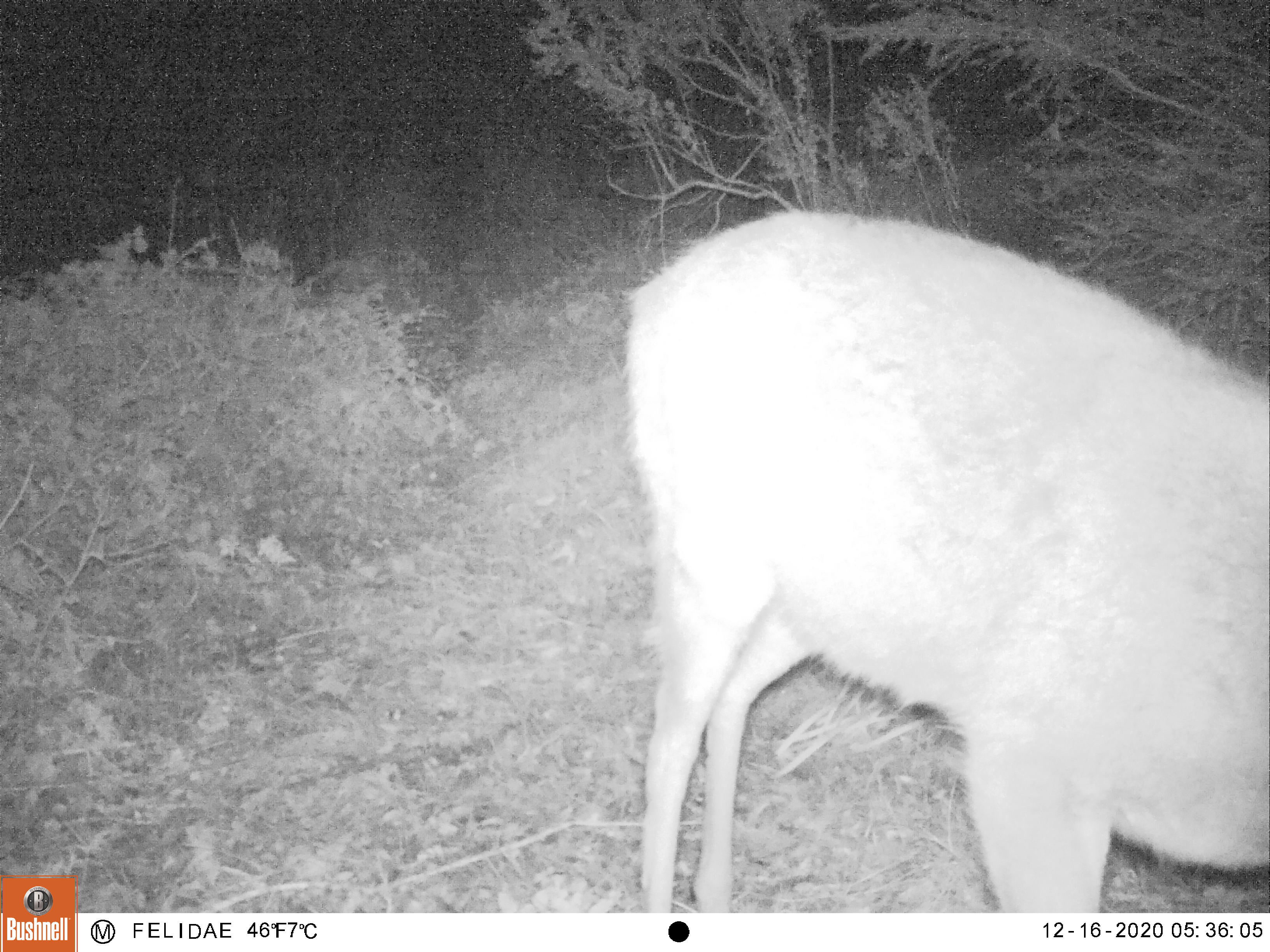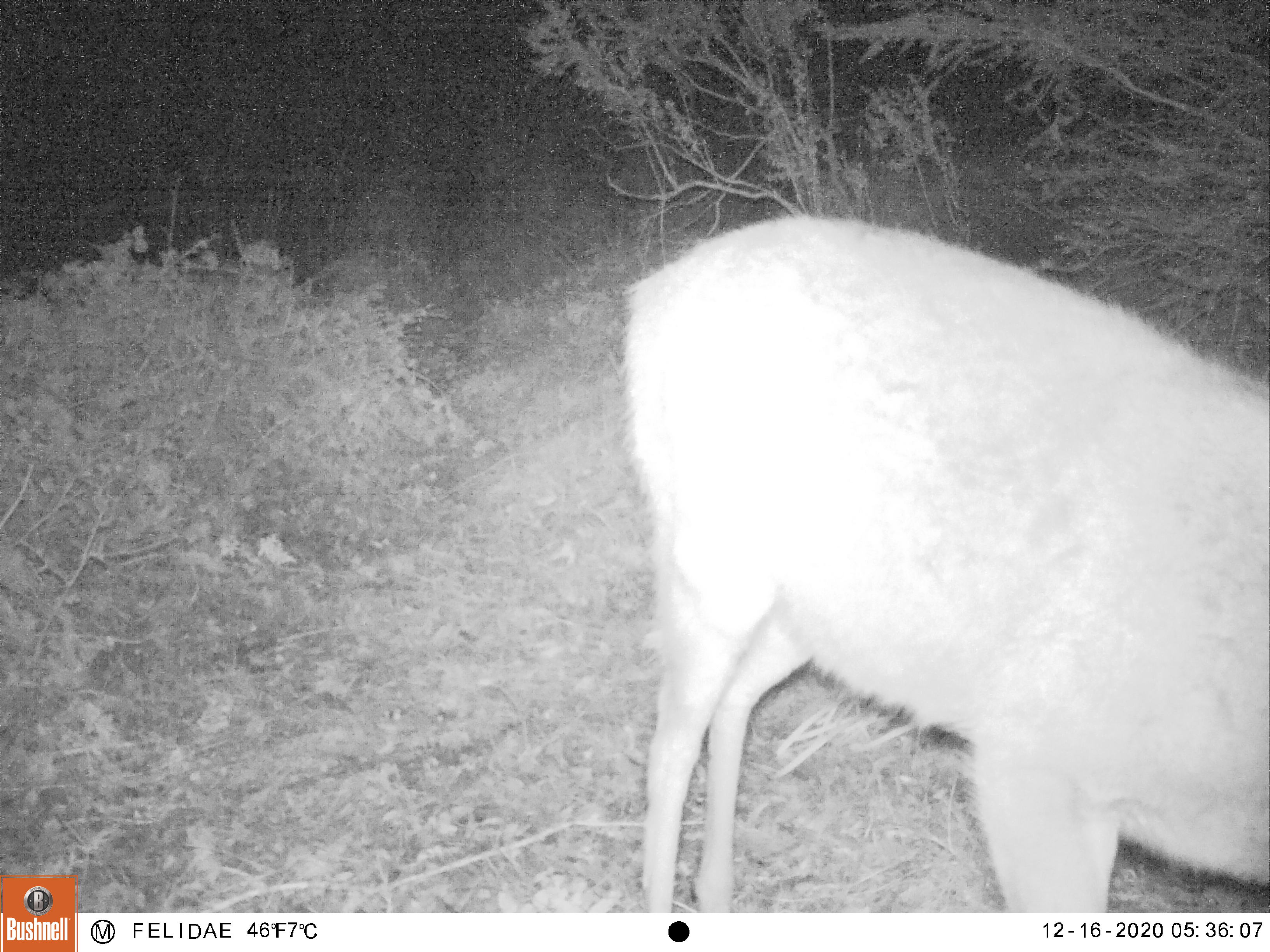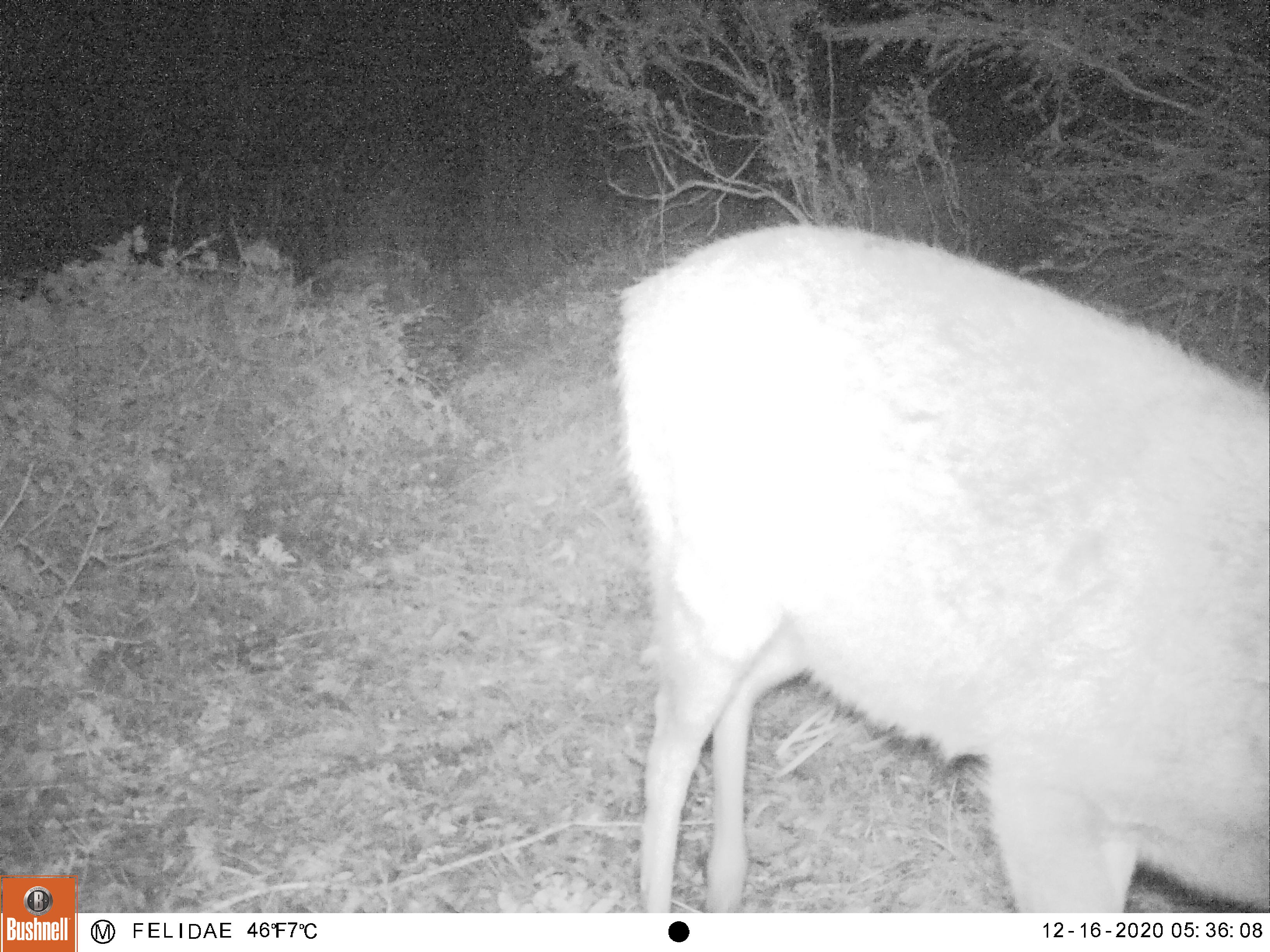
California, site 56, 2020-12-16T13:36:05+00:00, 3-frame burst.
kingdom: Animalia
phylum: Chordata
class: Mammalia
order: Artiodactyla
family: Cervidae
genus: Odocoileus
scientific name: Odocoileus hemionus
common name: mule deer